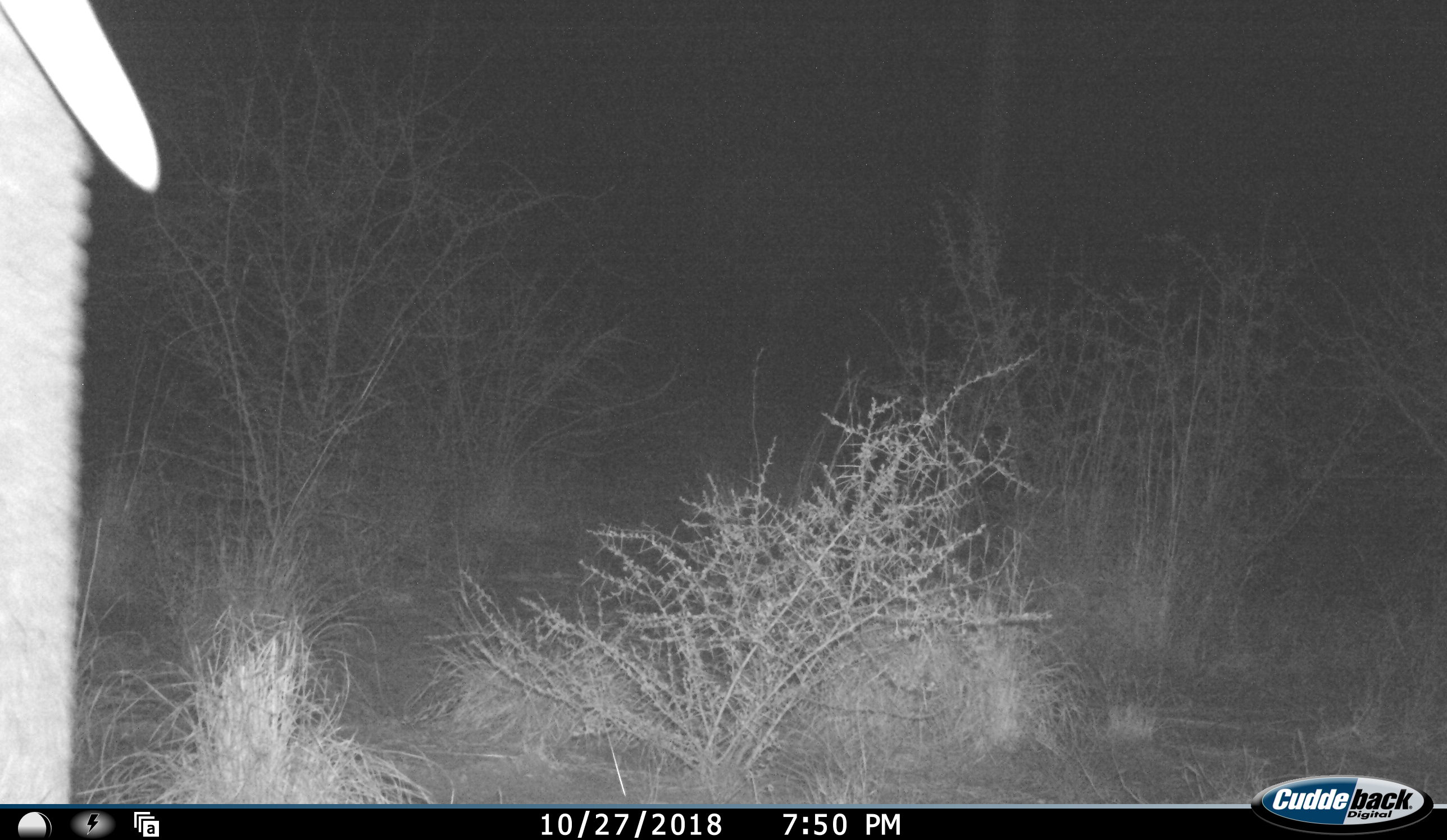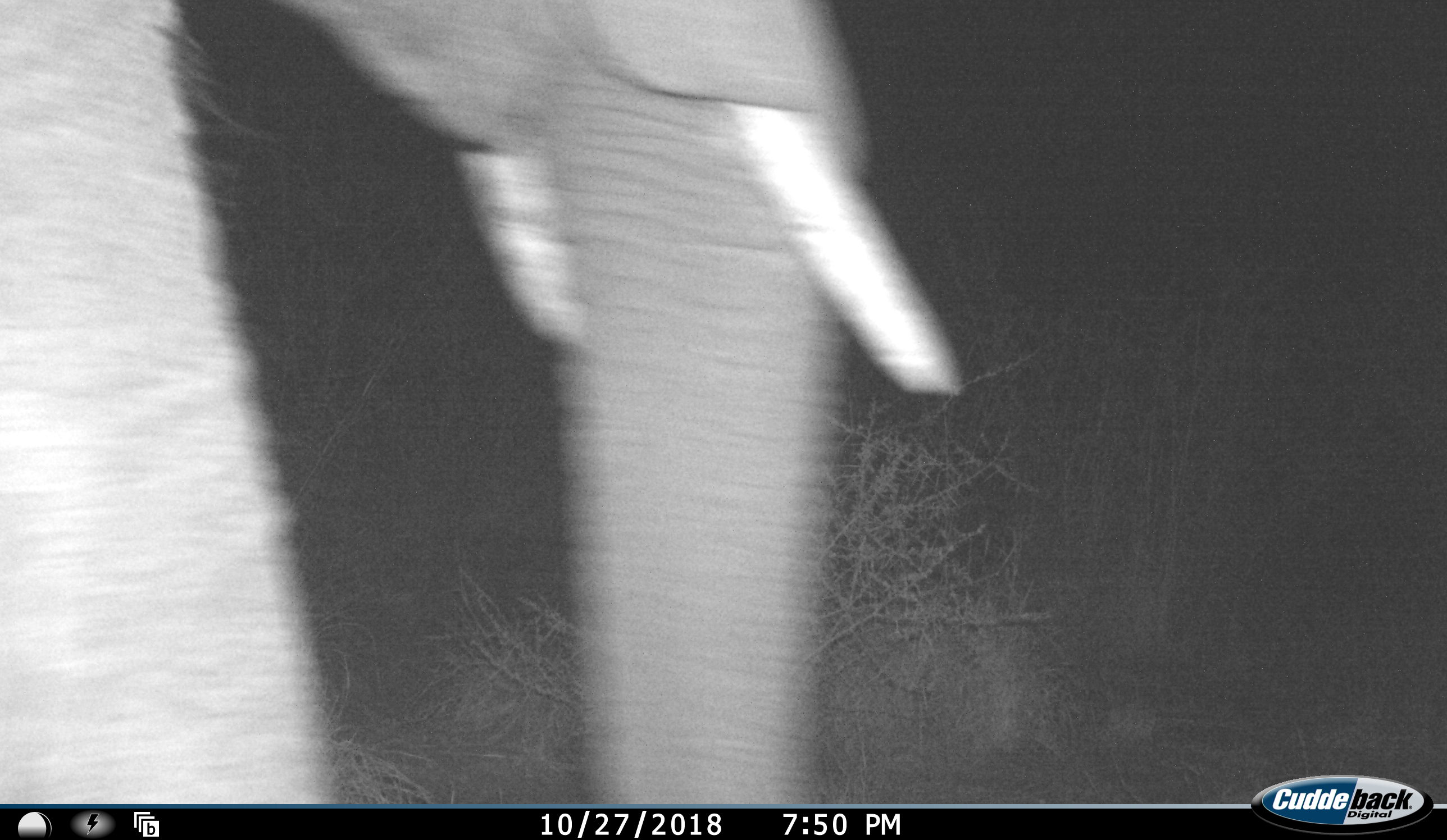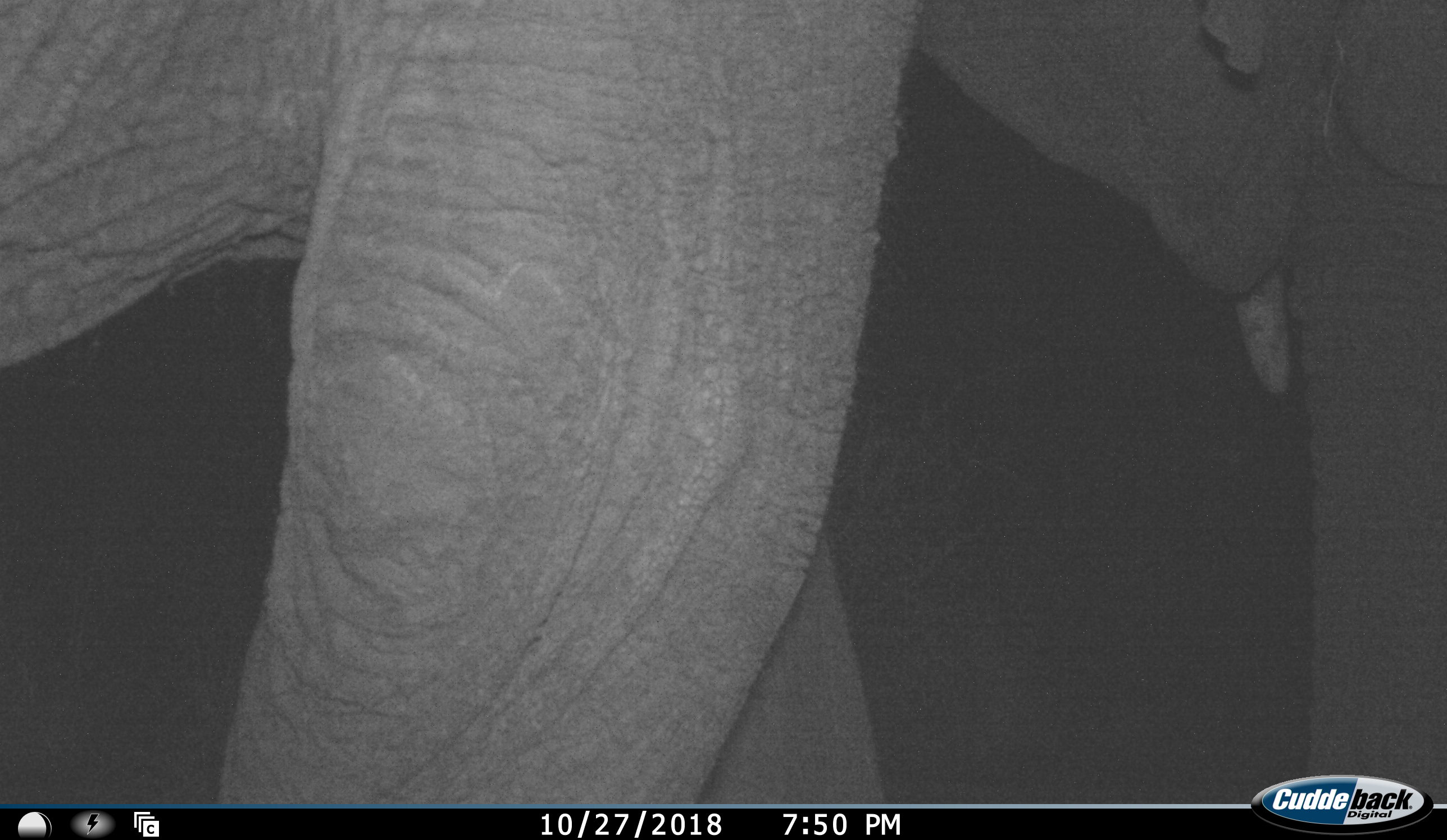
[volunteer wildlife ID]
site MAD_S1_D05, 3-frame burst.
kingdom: Animalia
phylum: Chordata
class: Mammalia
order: Proboscidea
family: Elephantidae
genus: Loxodonta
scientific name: Loxodonta africana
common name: african bush elephant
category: elephant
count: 1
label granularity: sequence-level